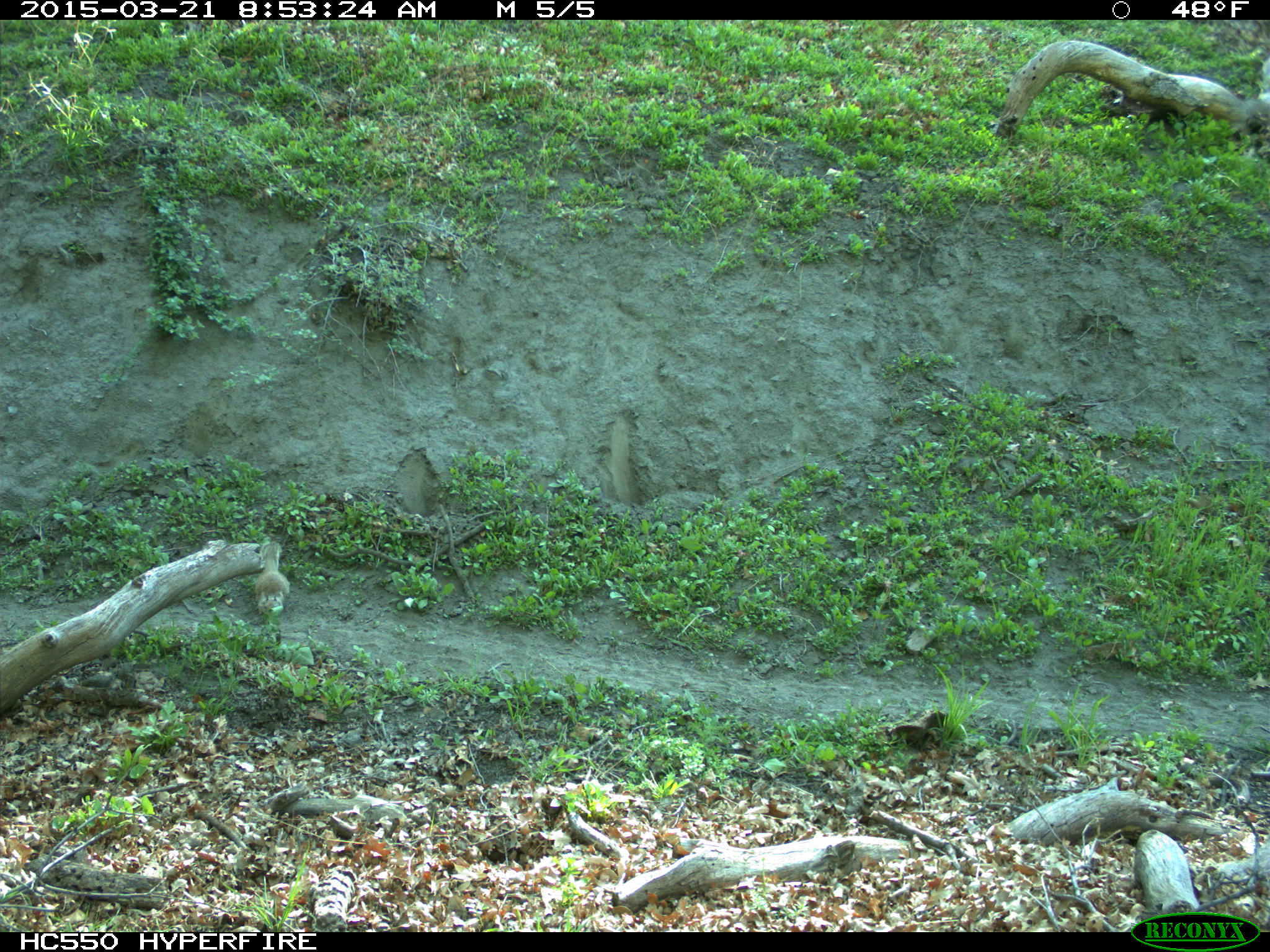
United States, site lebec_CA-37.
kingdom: Animalia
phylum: Chordata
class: Mammalia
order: Rodentia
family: Sciuridae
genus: Otospermophilus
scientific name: Otospermophilus beecheyi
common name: california ground squirrel